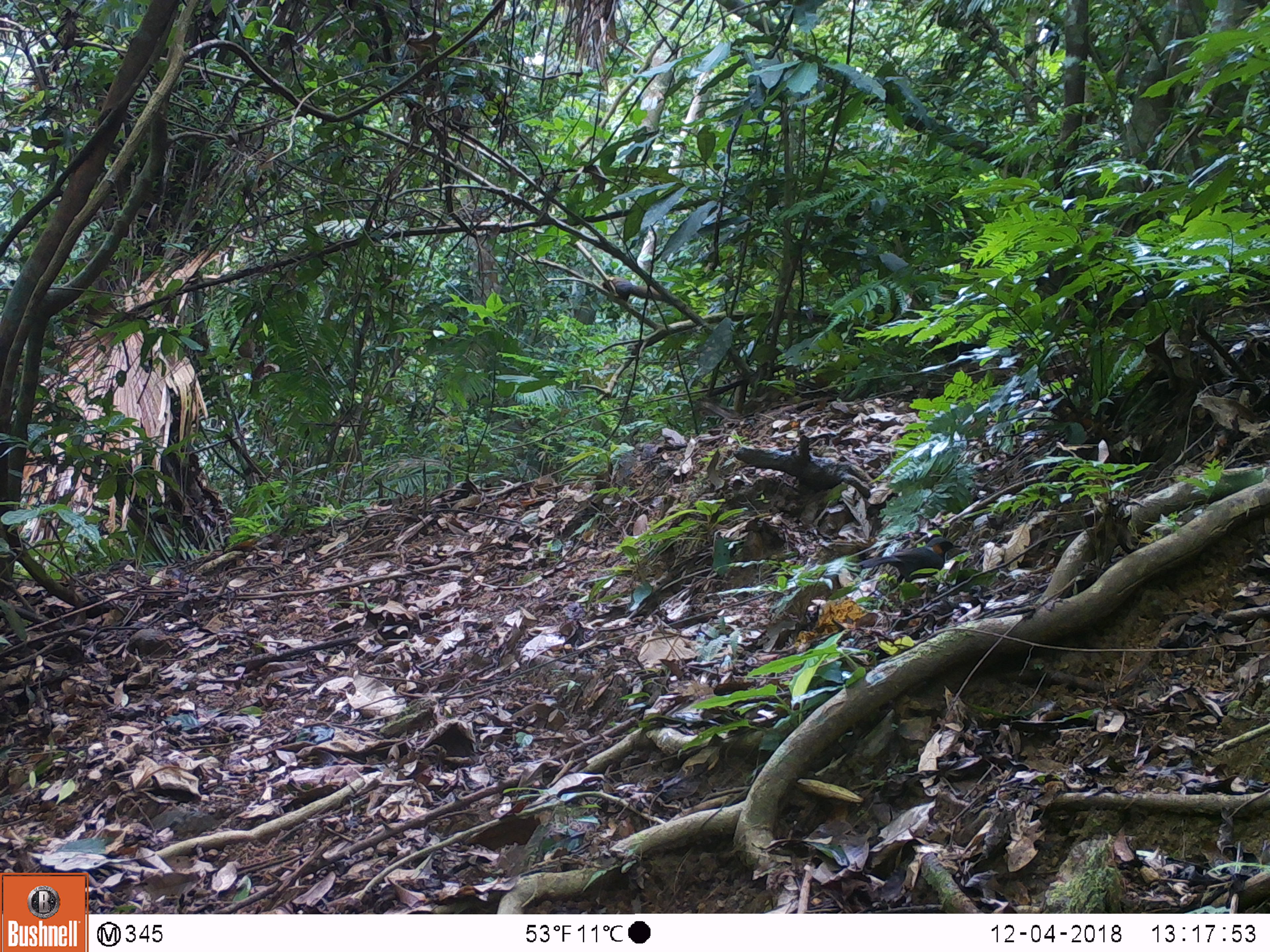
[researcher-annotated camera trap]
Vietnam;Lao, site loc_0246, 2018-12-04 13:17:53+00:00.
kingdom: Animalia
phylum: Chordata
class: Aves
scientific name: Aves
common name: bird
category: unidentified bird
Unidentified bird (bird) (Aves). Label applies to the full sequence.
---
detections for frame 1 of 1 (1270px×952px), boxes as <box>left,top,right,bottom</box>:
unidentified bird: <box>860,536,962,586</box>